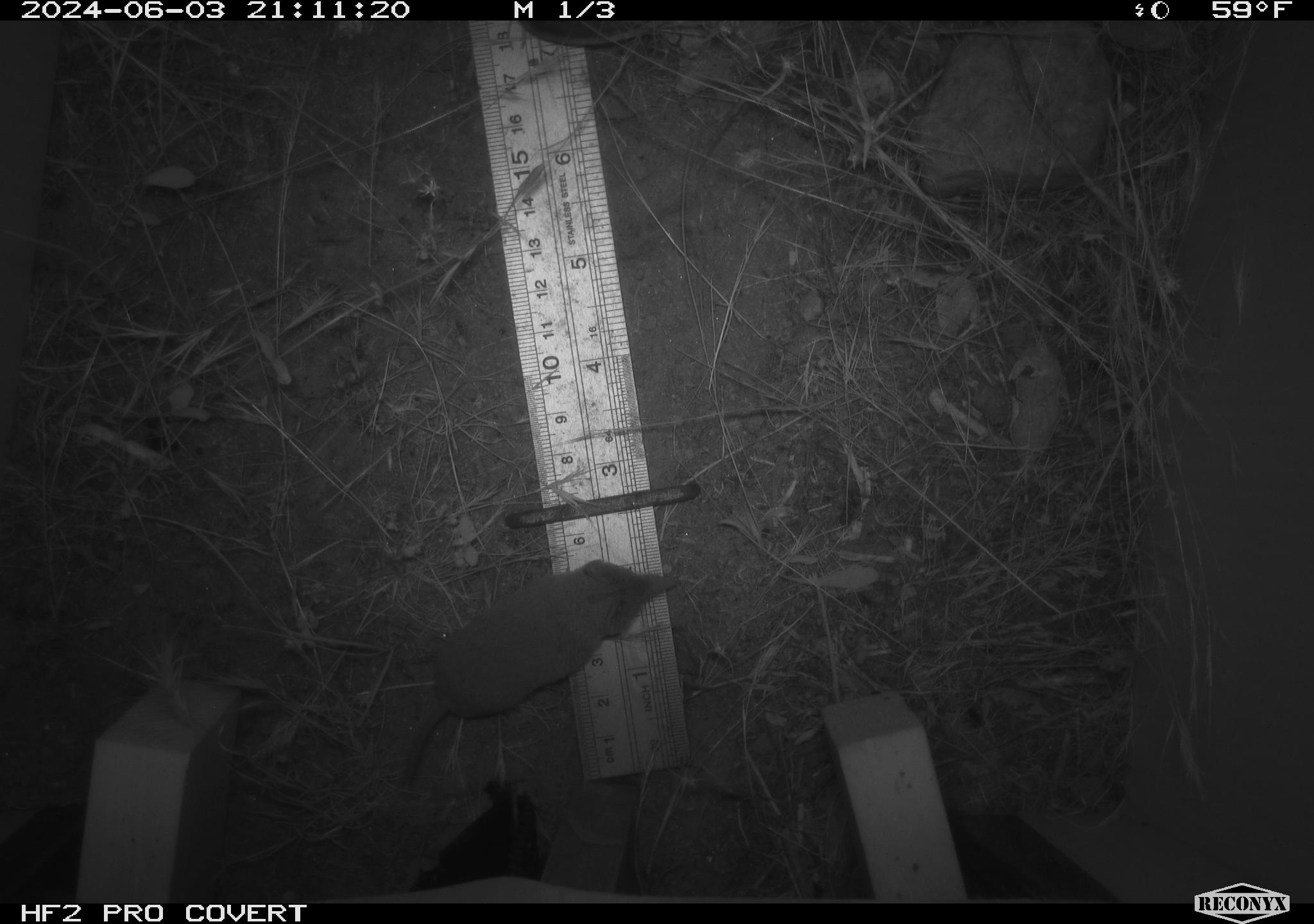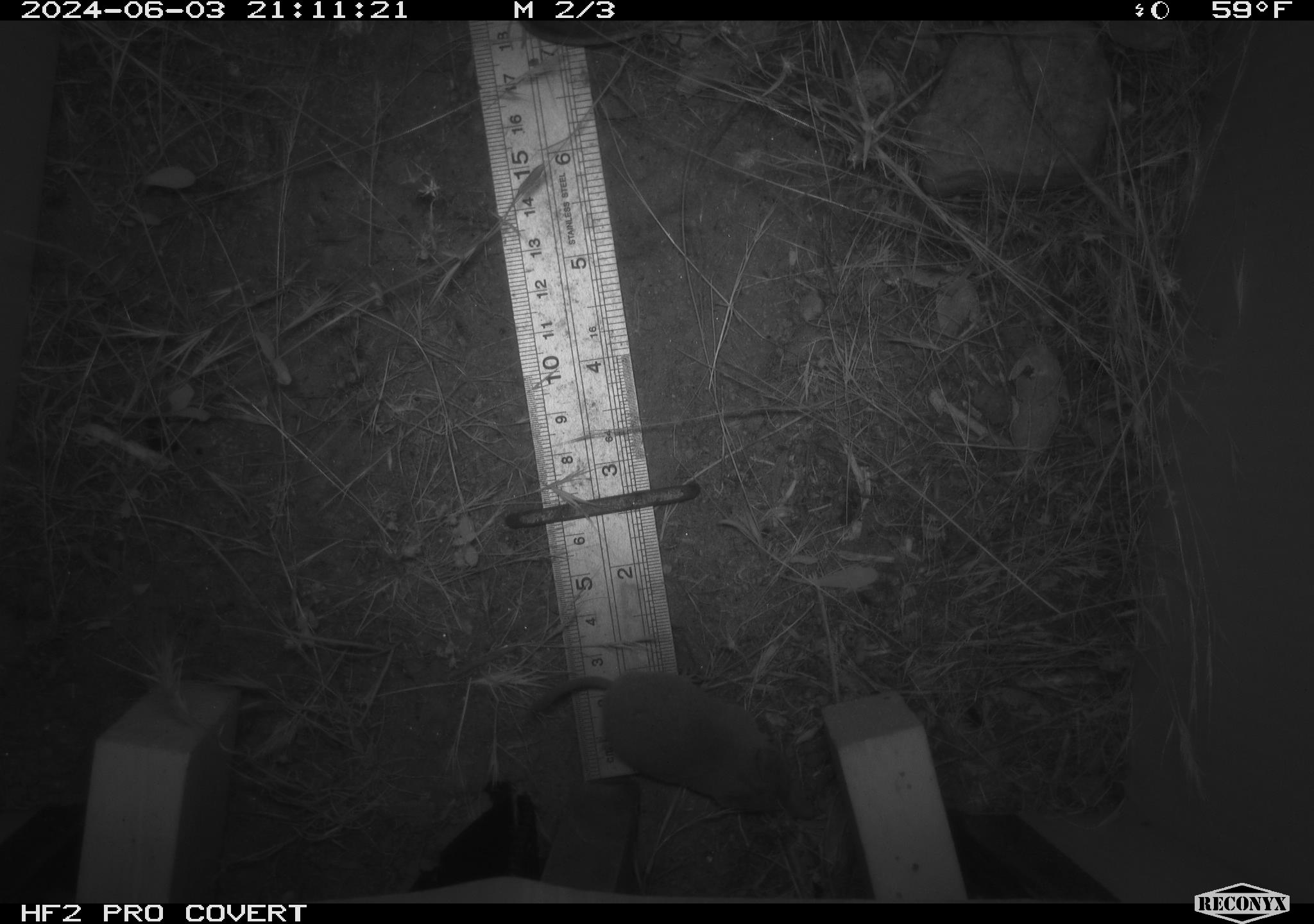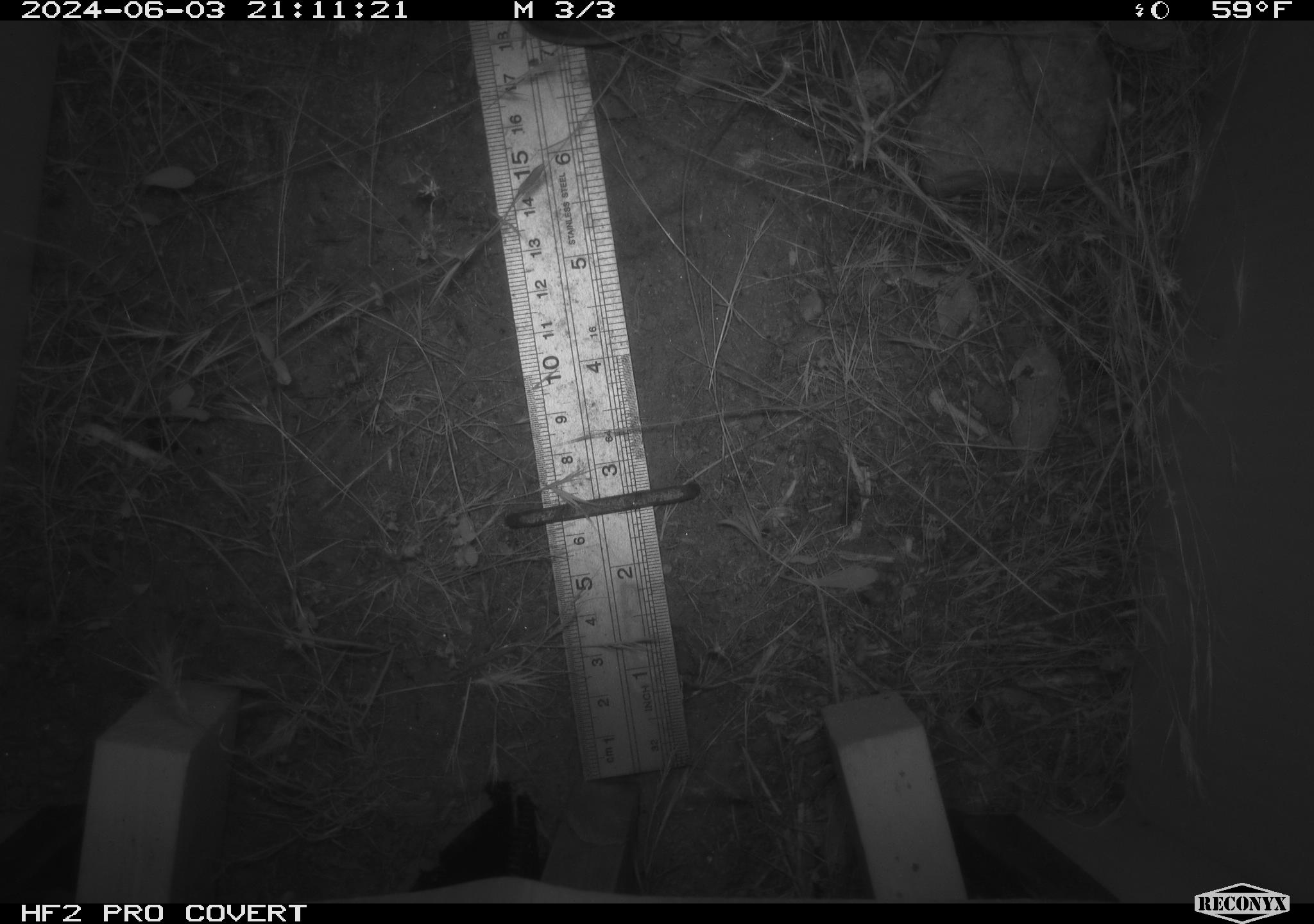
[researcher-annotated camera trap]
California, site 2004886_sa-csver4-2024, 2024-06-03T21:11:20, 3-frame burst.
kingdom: Animalia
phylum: Chordata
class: Mammalia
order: Eulipotyphla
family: Soricidae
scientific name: Soricidae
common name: shrews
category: soricidae family